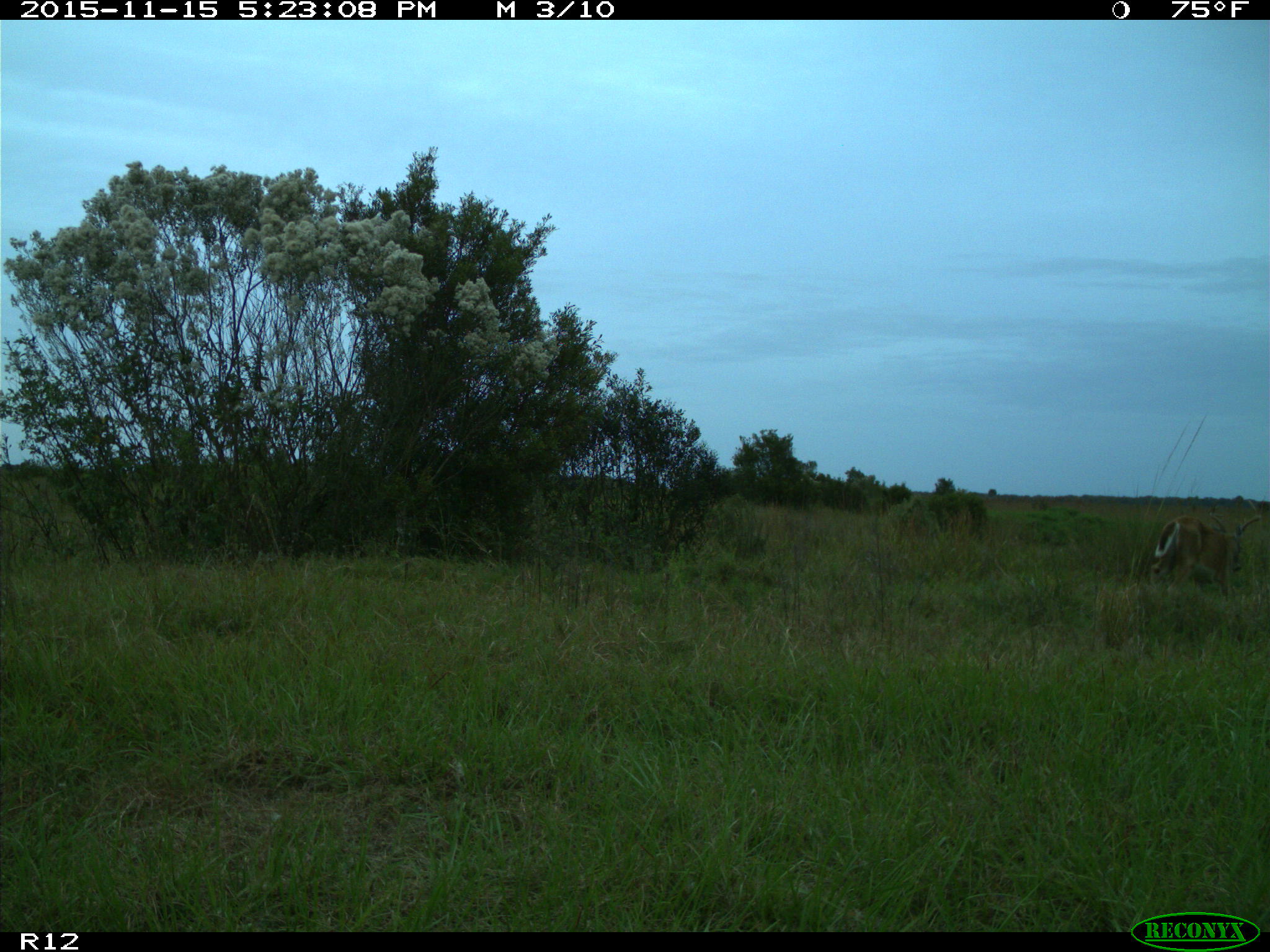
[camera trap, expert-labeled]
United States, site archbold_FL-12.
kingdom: Animalia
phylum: Chordata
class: Mammalia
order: Artiodactyla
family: Cervidae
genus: Odocoileus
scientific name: Odocoileus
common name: deer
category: unidentified deer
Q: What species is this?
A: Unidentified deer (deer) (Odocoileus).